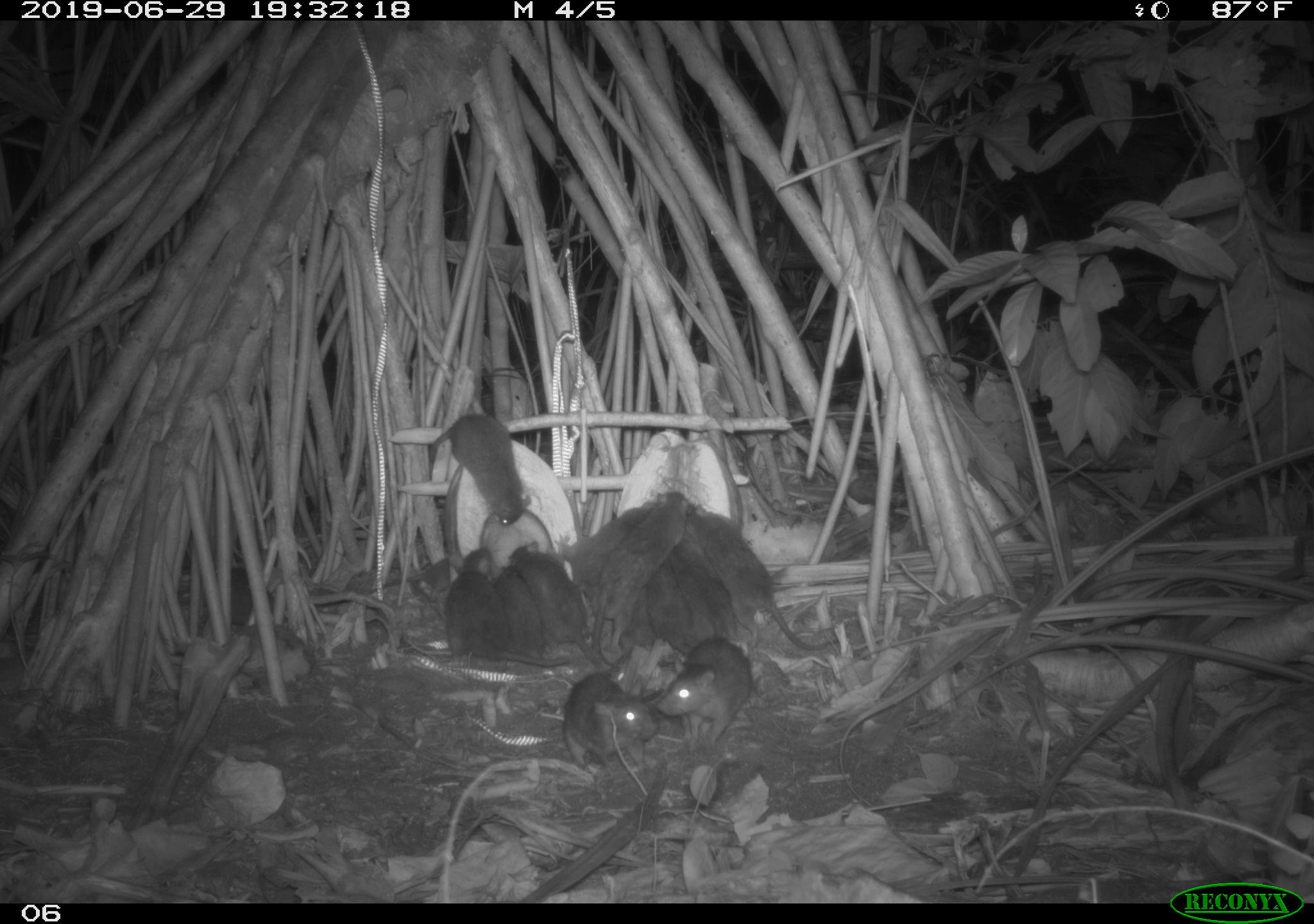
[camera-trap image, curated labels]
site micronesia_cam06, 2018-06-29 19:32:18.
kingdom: Animalia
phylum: Chordata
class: Mammalia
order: Rodentia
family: Muridae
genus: Rattus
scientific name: Rattus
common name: rat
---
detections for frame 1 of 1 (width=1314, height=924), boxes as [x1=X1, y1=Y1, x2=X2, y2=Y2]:
rat: [x1=682, y1=504, x2=842, y2=656]; [x1=592, y1=486, x2=692, y2=662]; [x1=424, y1=409, x2=538, y2=530]; [x1=645, y1=638, x2=762, y2=752]; [x1=506, y1=539, x2=606, y2=667]; [x1=554, y1=495, x2=664, y2=606]; [x1=558, y1=665, x2=669, y2=774]; [x1=664, y1=518, x2=743, y2=648]; [x1=419, y1=543, x2=501, y2=662]; [x1=637, y1=556, x2=695, y2=662]; [x1=491, y1=565, x2=549, y2=660]; [x1=610, y1=581, x2=664, y2=669]